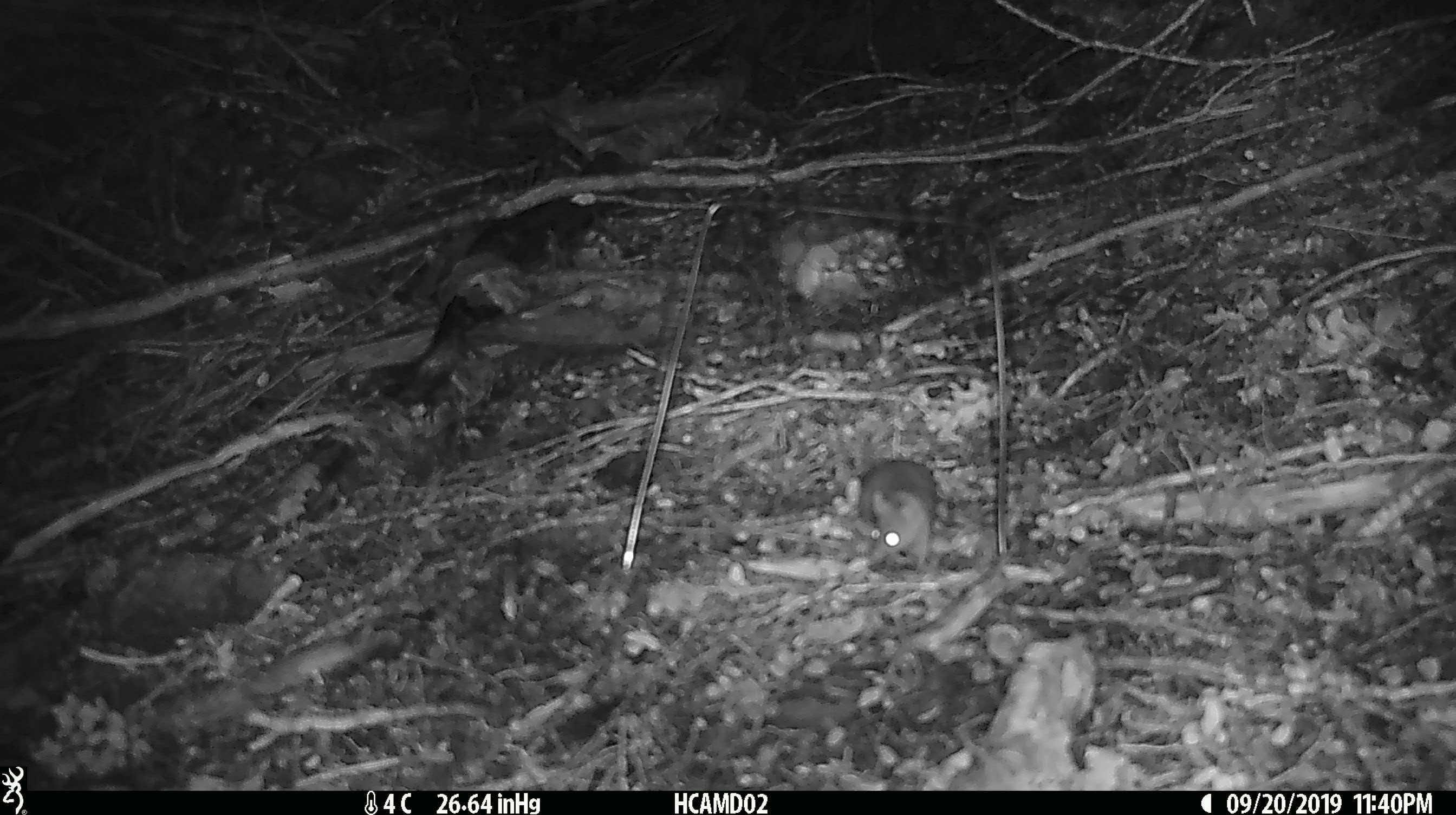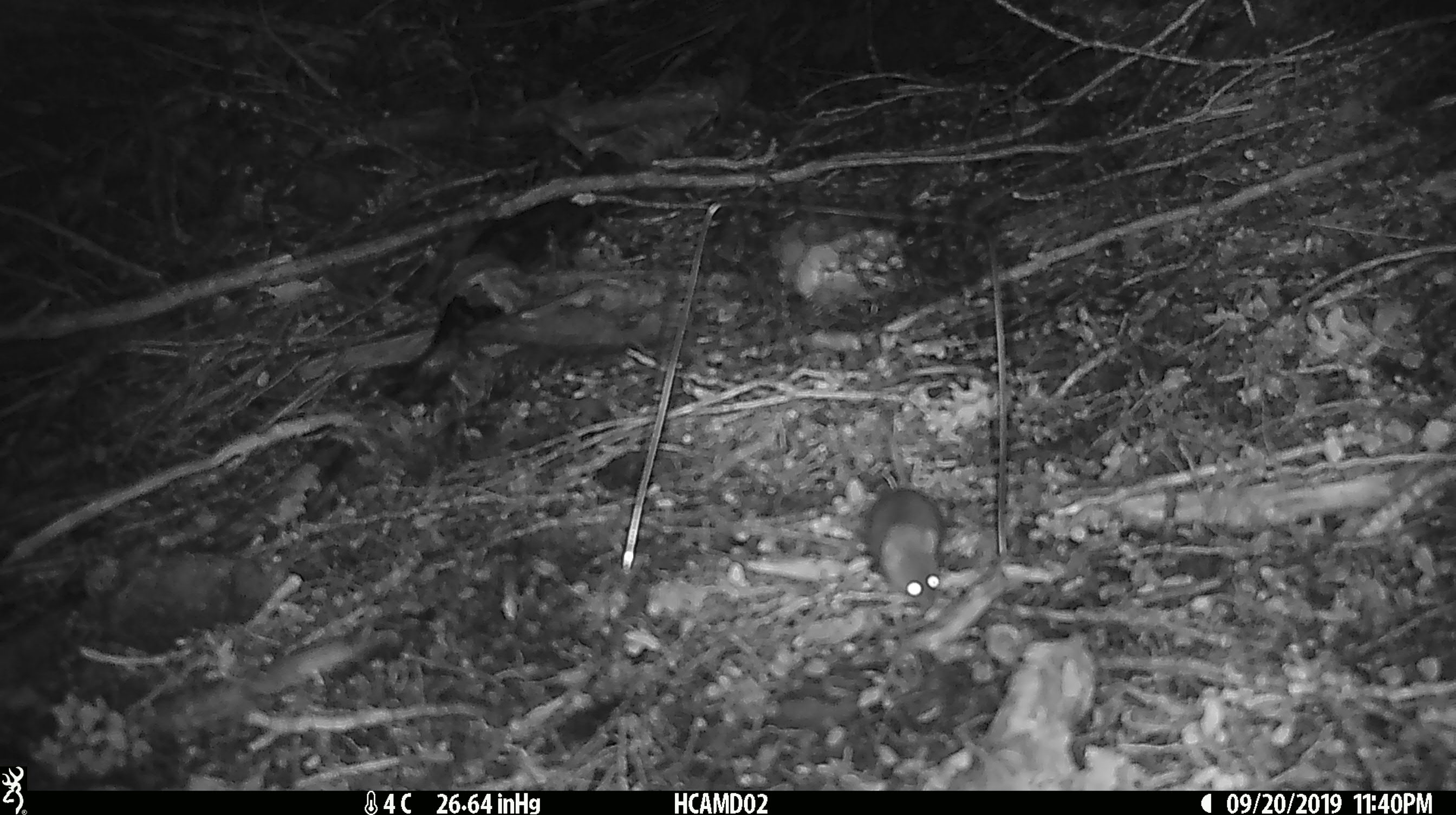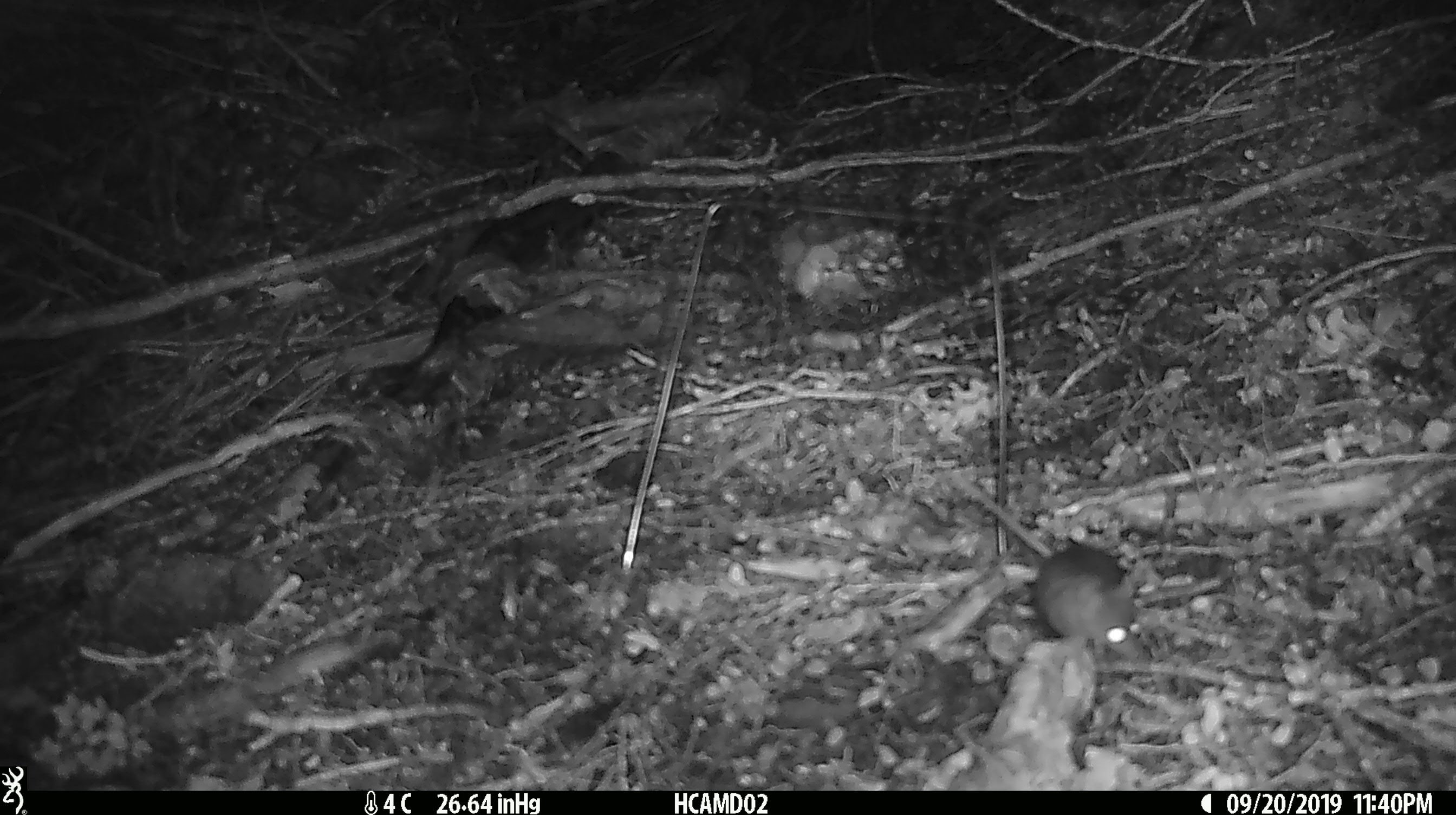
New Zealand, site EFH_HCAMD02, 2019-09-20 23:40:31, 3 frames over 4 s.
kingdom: Animalia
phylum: Chordata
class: Mammalia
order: Rodentia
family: Muridae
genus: Mus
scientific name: Mus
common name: mouse